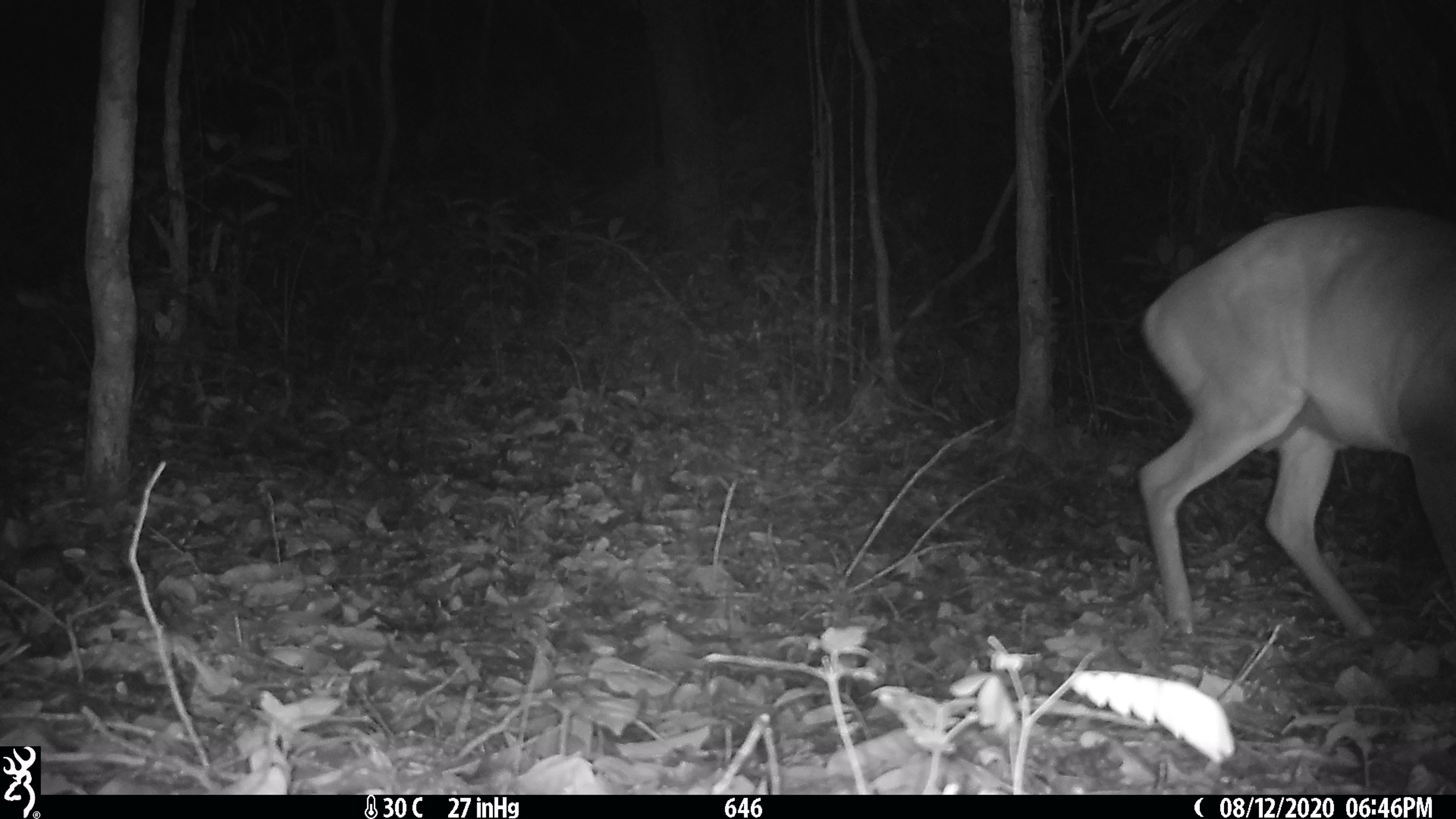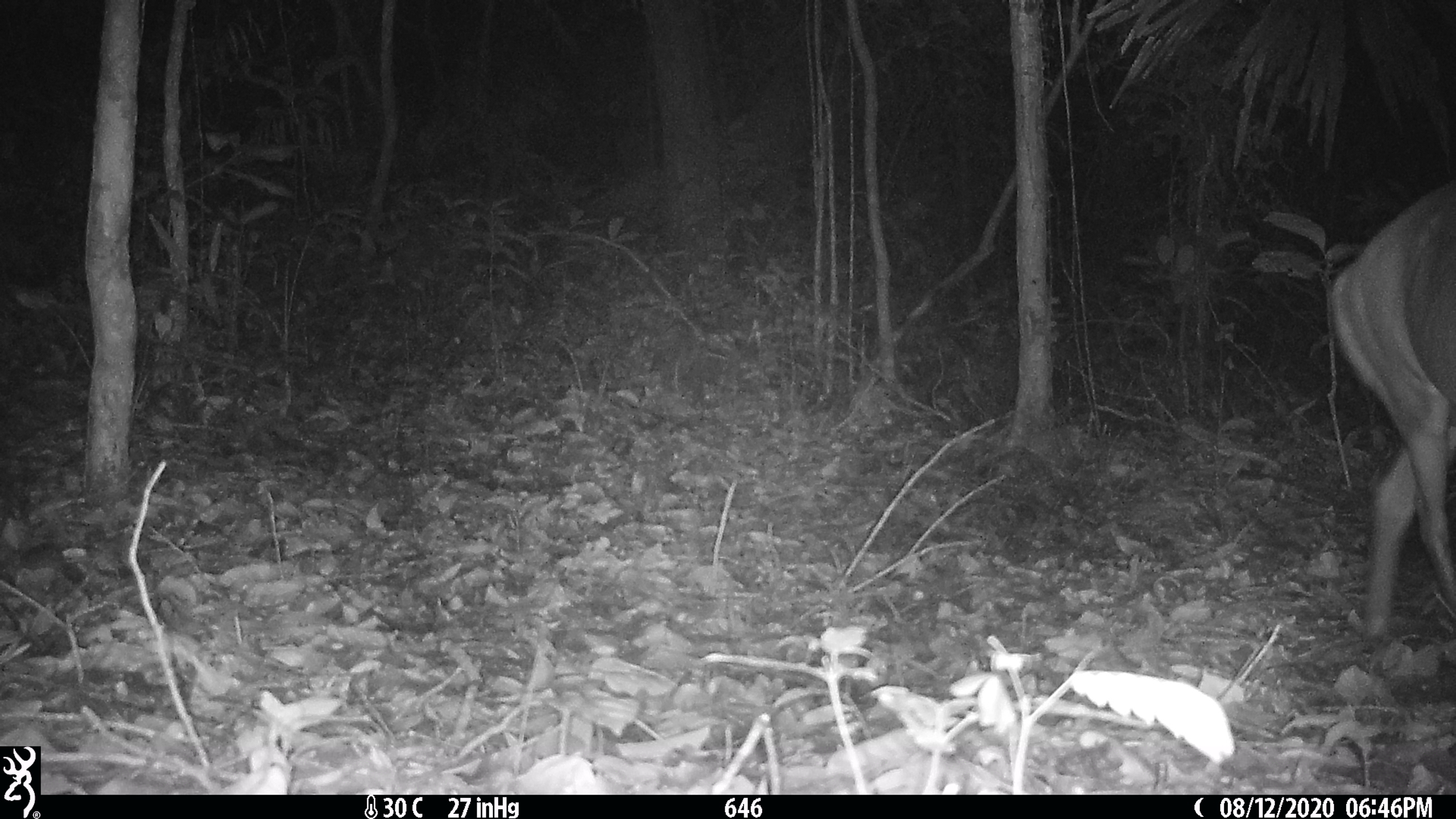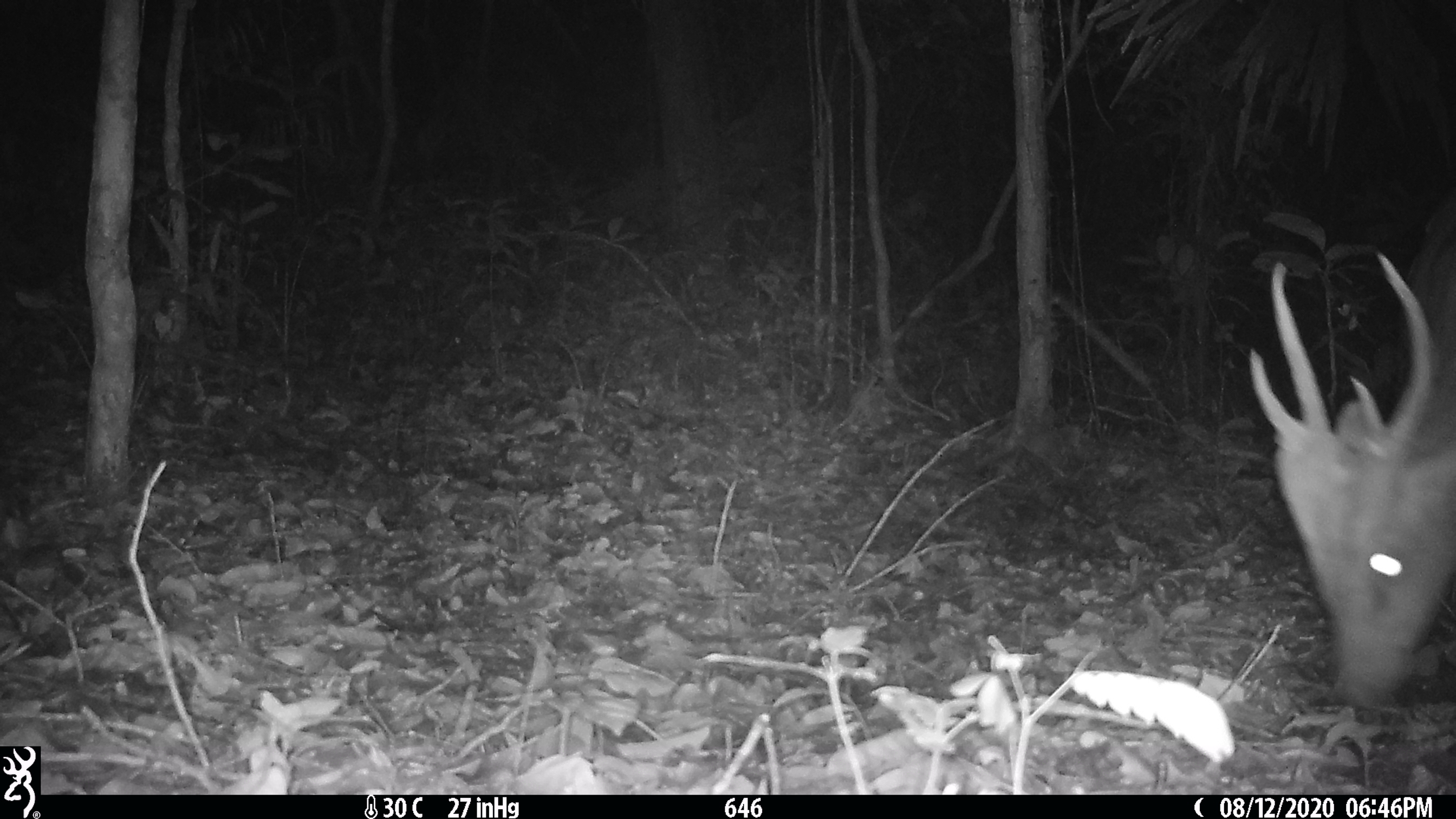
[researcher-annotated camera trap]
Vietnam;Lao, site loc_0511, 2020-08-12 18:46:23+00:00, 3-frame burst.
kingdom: Animalia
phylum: Chordata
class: Mammalia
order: Artiodactyla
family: Cervidae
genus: Muntiacus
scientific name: Muntiacus vuquangensis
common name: large-antlered muntjac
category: large antlered muntjac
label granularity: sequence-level